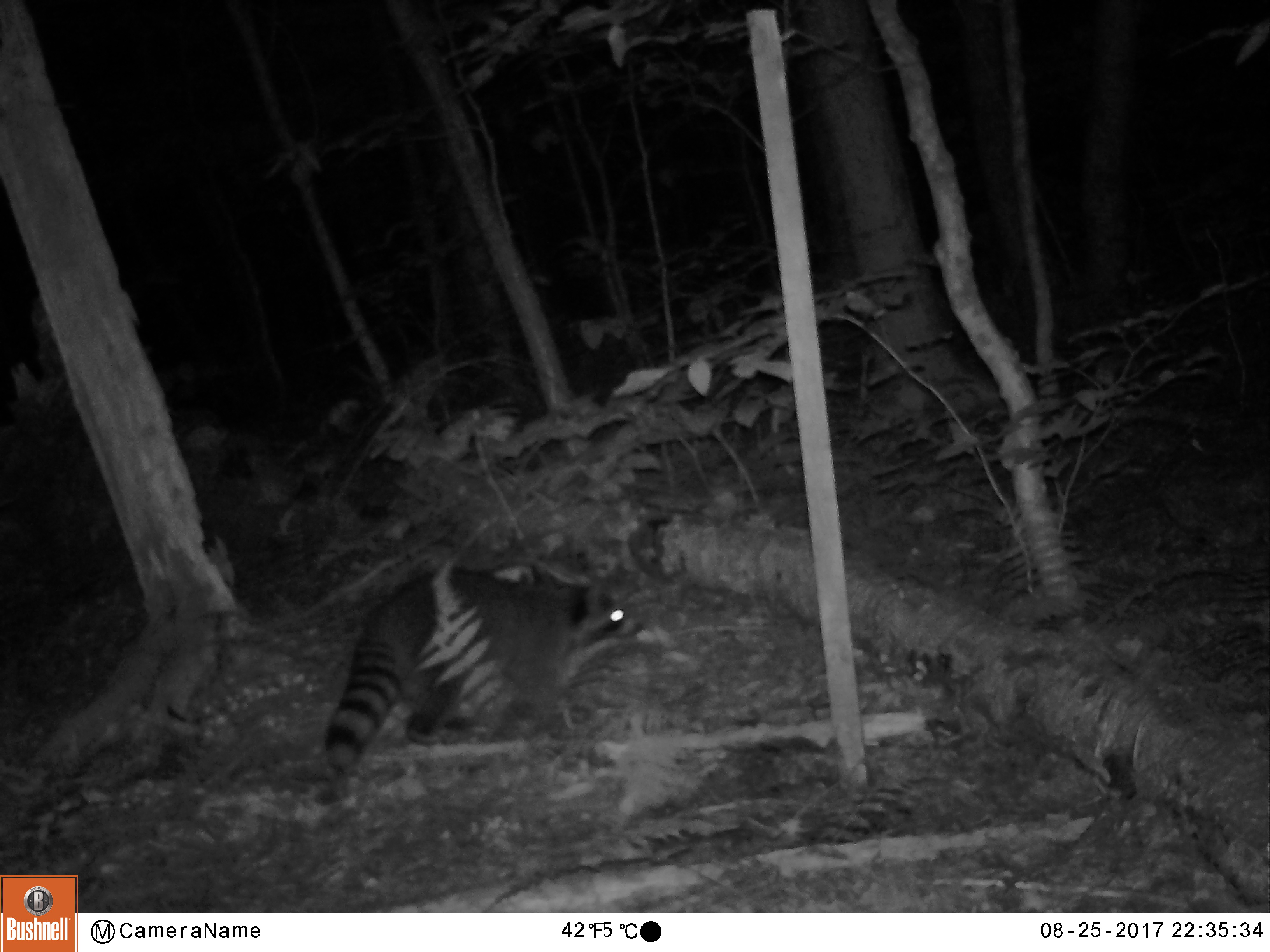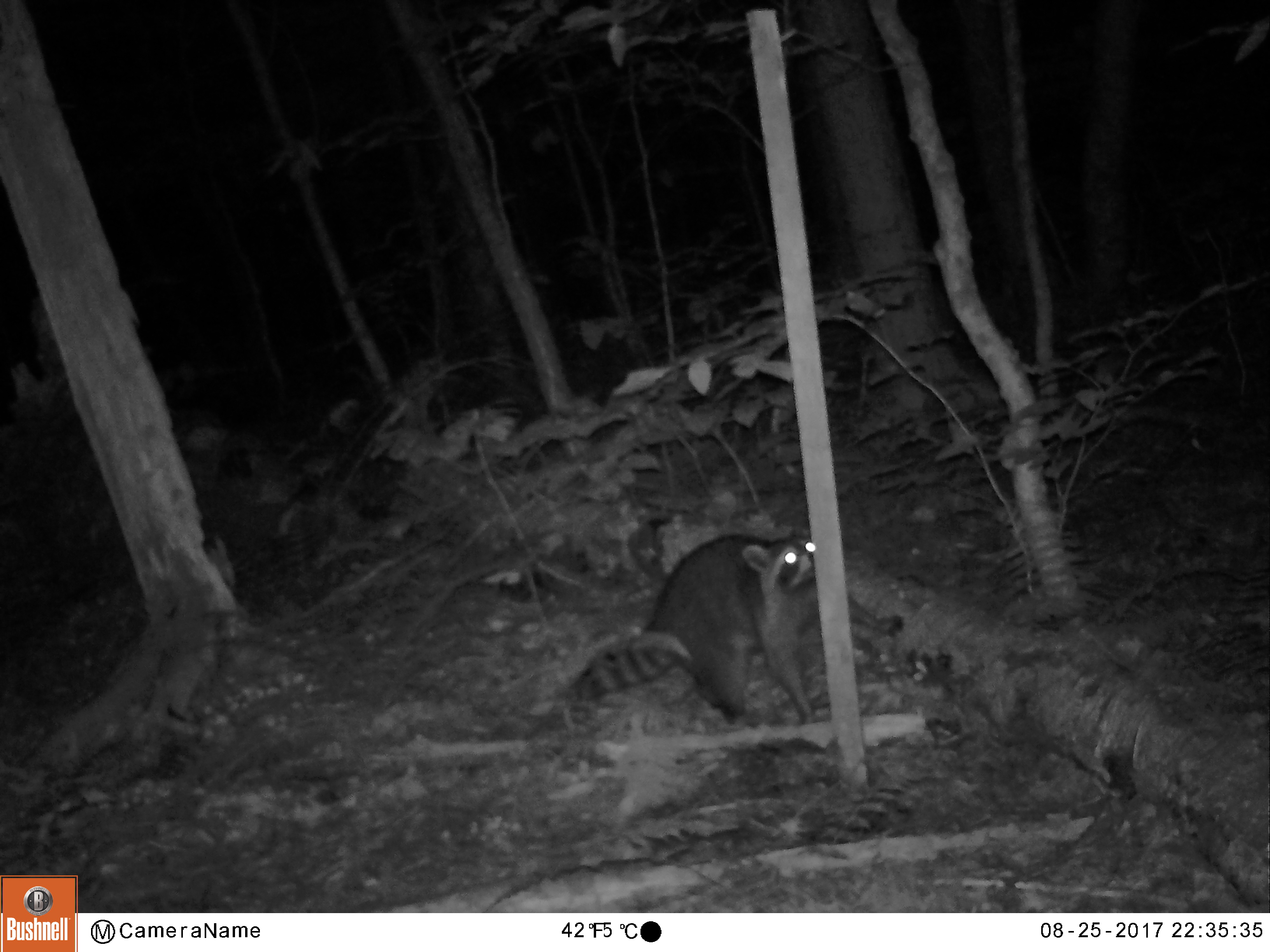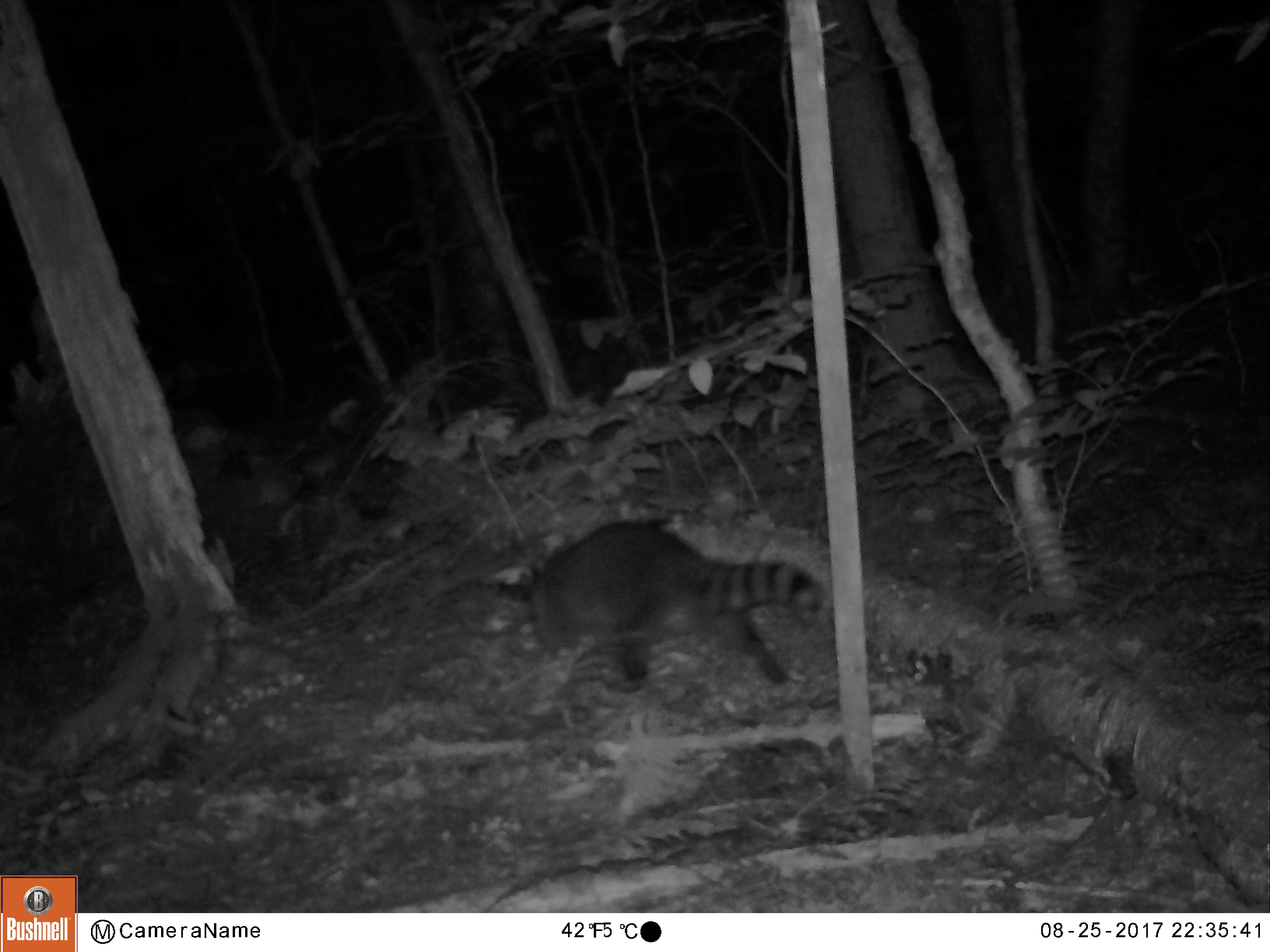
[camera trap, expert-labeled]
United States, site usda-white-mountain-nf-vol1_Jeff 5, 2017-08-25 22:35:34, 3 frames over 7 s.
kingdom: Animalia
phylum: Chordata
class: Mammalia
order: Carnivora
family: Procyonidae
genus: Procyon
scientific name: Procyon lotor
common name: raccoon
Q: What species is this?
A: Raccoon (Procyon lotor).